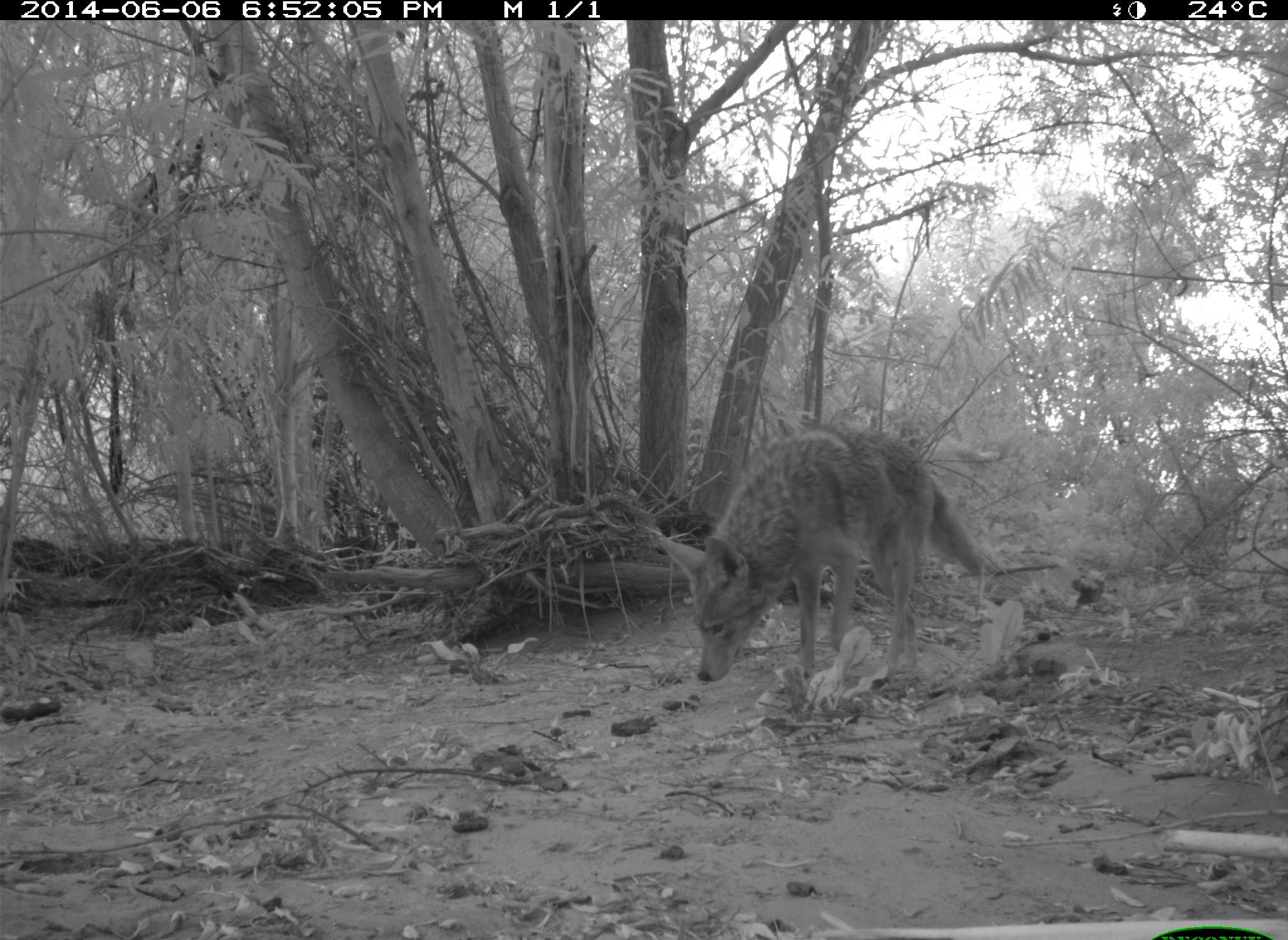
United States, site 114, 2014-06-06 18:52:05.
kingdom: Animalia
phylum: Chordata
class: Mammalia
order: Carnivora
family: Canidae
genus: Canis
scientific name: Canis latrans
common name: coyote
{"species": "coyote (Canis latrans)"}